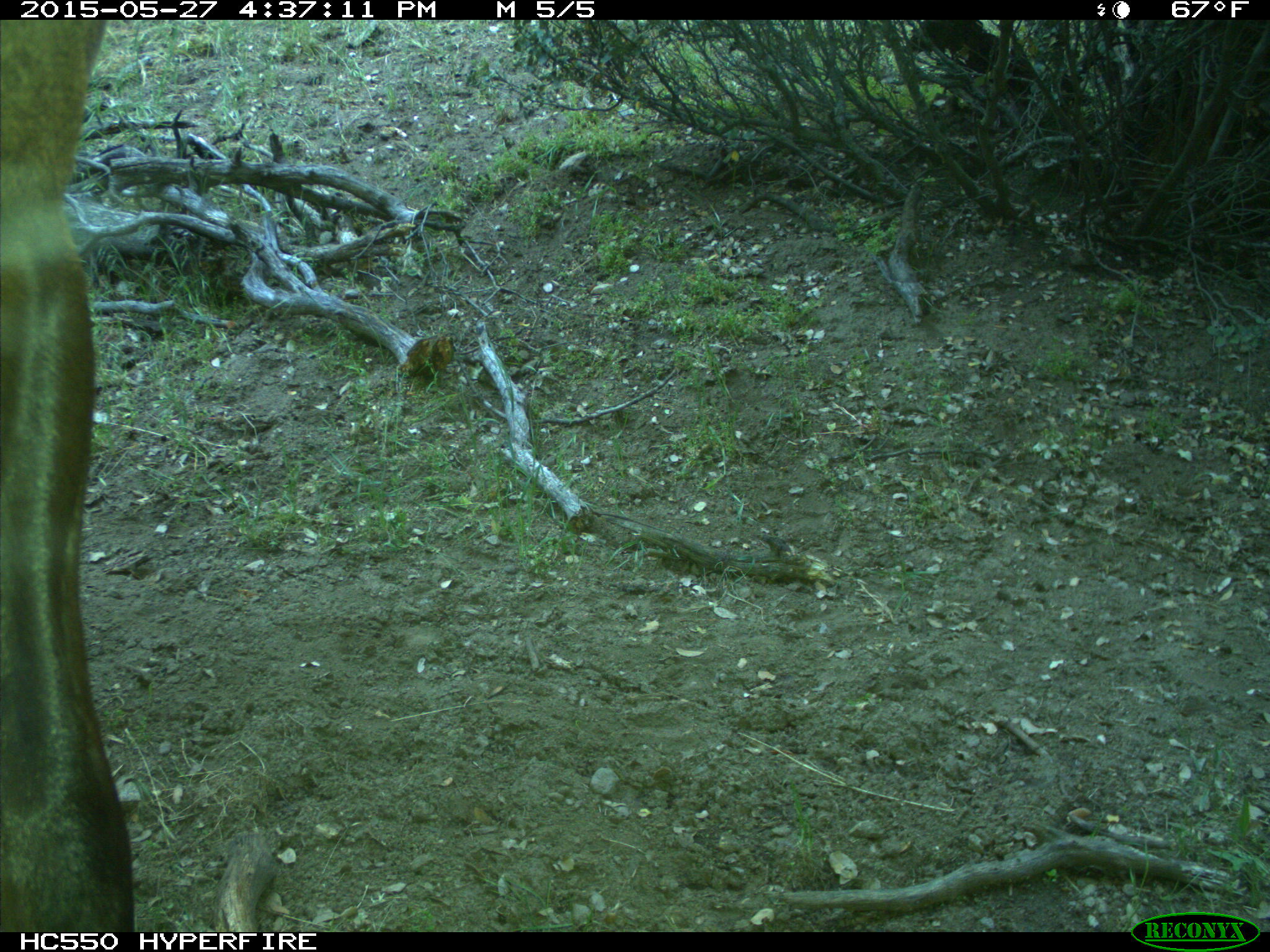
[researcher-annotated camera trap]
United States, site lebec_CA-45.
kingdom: Animalia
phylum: Chordata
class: Mammalia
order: Artiodactyla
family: Cervidae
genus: Cervus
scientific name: Cervus canadensis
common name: elk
Cervus canadensis (elk).